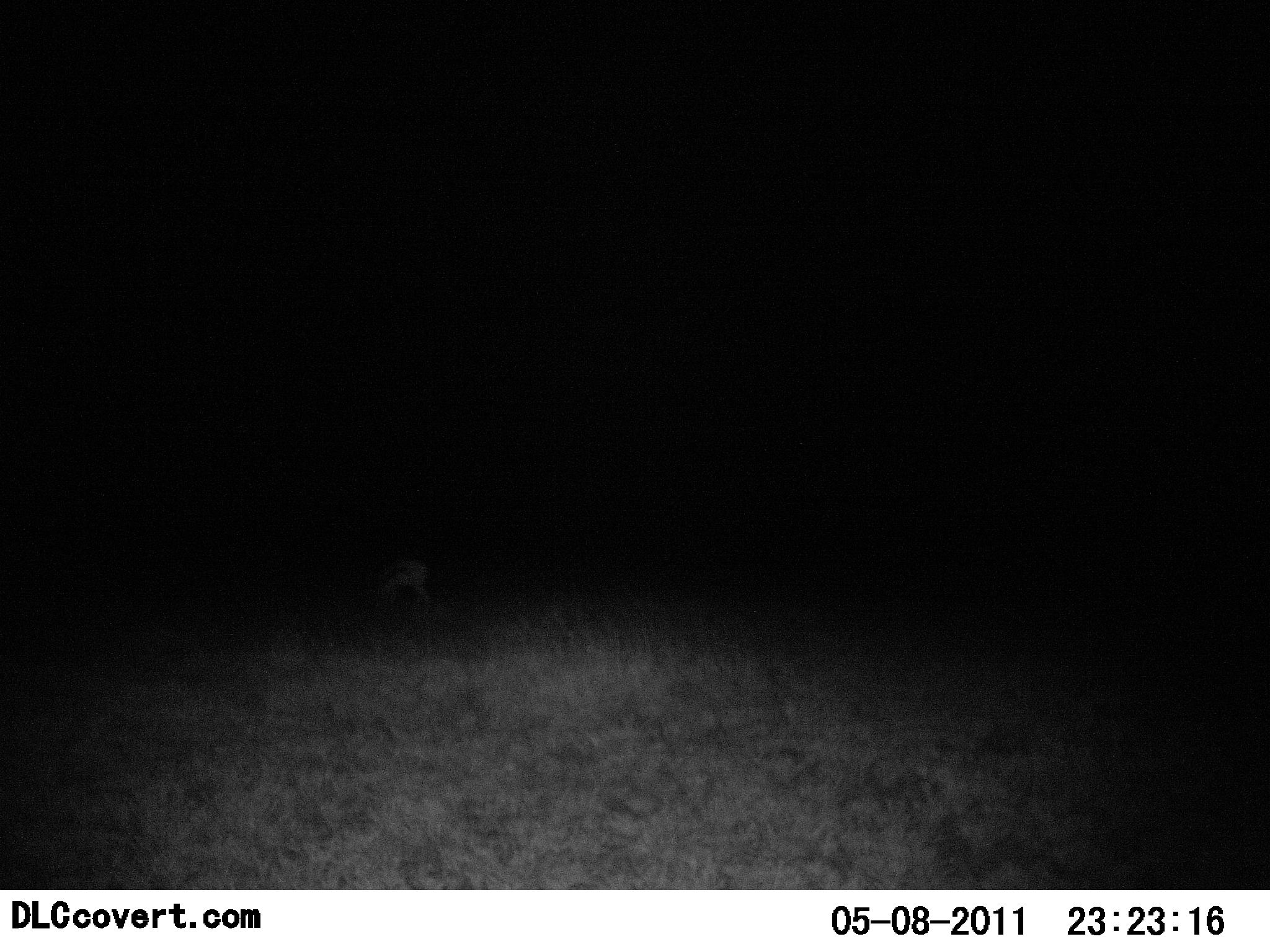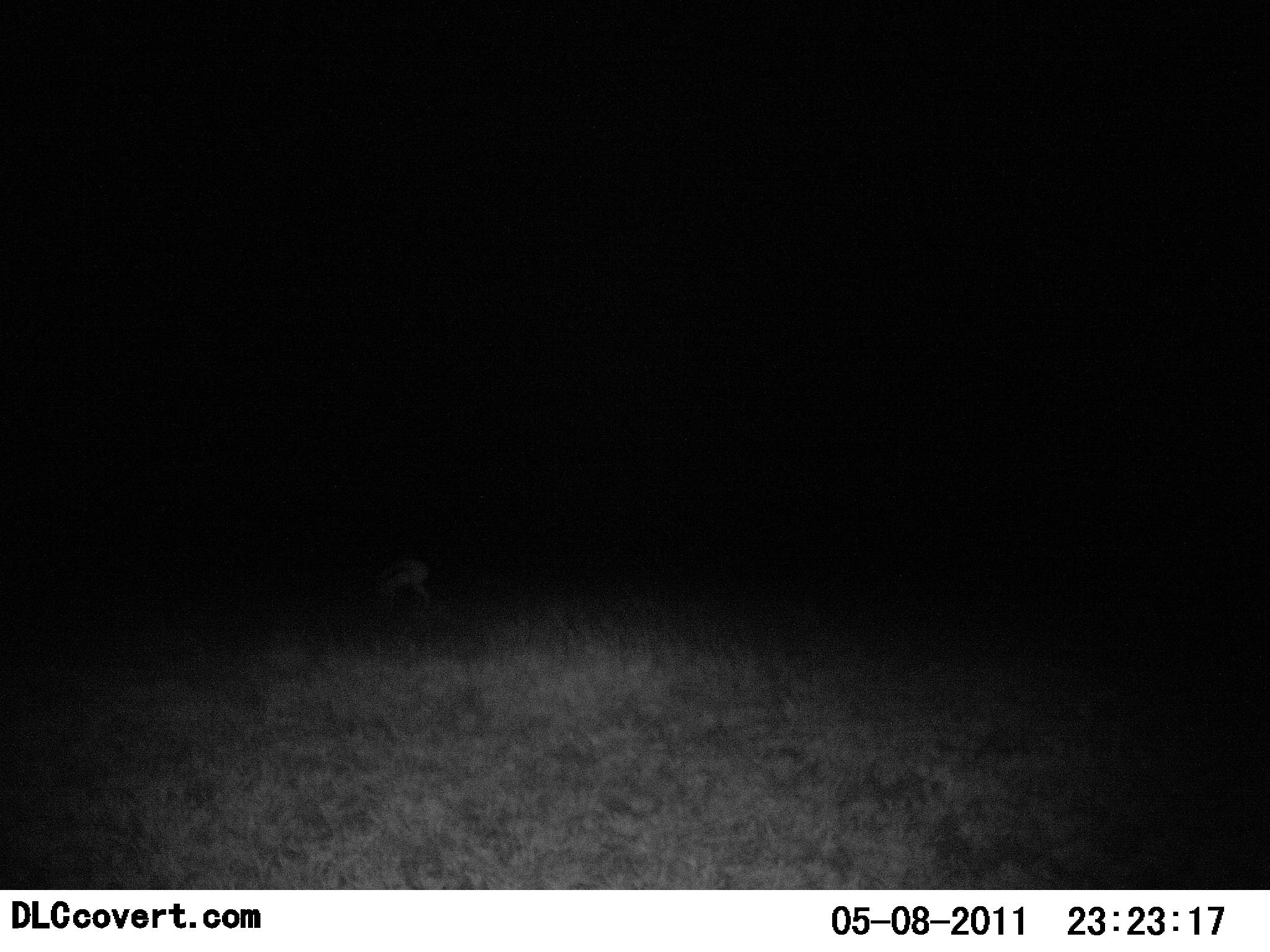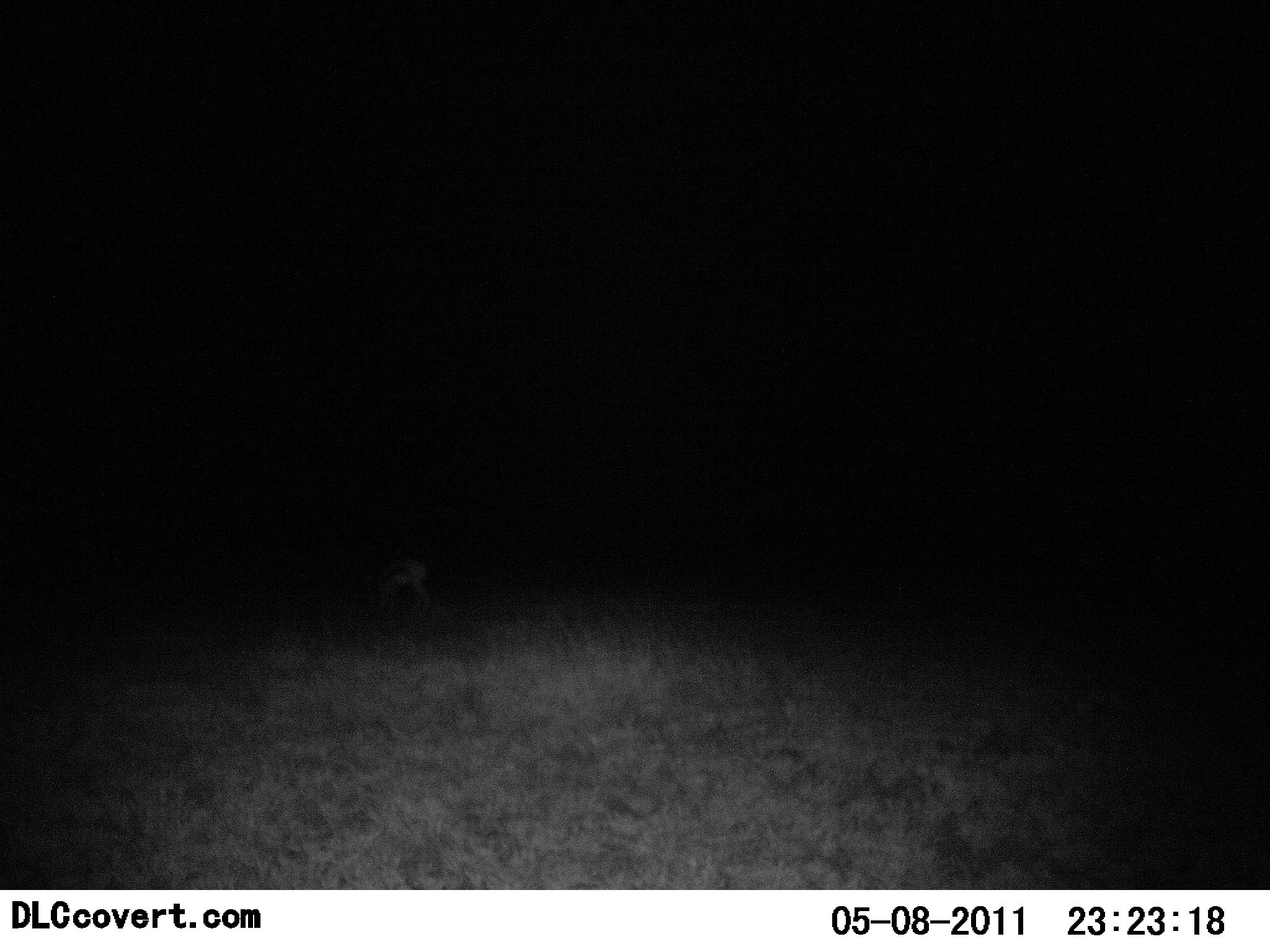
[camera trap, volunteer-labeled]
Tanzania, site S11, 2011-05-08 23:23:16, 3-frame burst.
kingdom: Animalia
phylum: Chordata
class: Mammalia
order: Artiodactyla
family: Bovidae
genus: Madoqua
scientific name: Madoqua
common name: dikdik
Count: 1.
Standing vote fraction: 100%.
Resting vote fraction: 0%.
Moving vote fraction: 0%.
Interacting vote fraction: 0%.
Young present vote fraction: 0%.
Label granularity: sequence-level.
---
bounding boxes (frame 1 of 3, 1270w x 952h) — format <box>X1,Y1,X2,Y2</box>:
animal: <box>373,557,432,610</box>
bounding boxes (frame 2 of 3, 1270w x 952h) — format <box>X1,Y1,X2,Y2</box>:
animal: <box>370,556,431,610</box>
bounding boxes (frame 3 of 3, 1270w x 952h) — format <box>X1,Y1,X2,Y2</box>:
animal: <box>362,558,433,615</box>